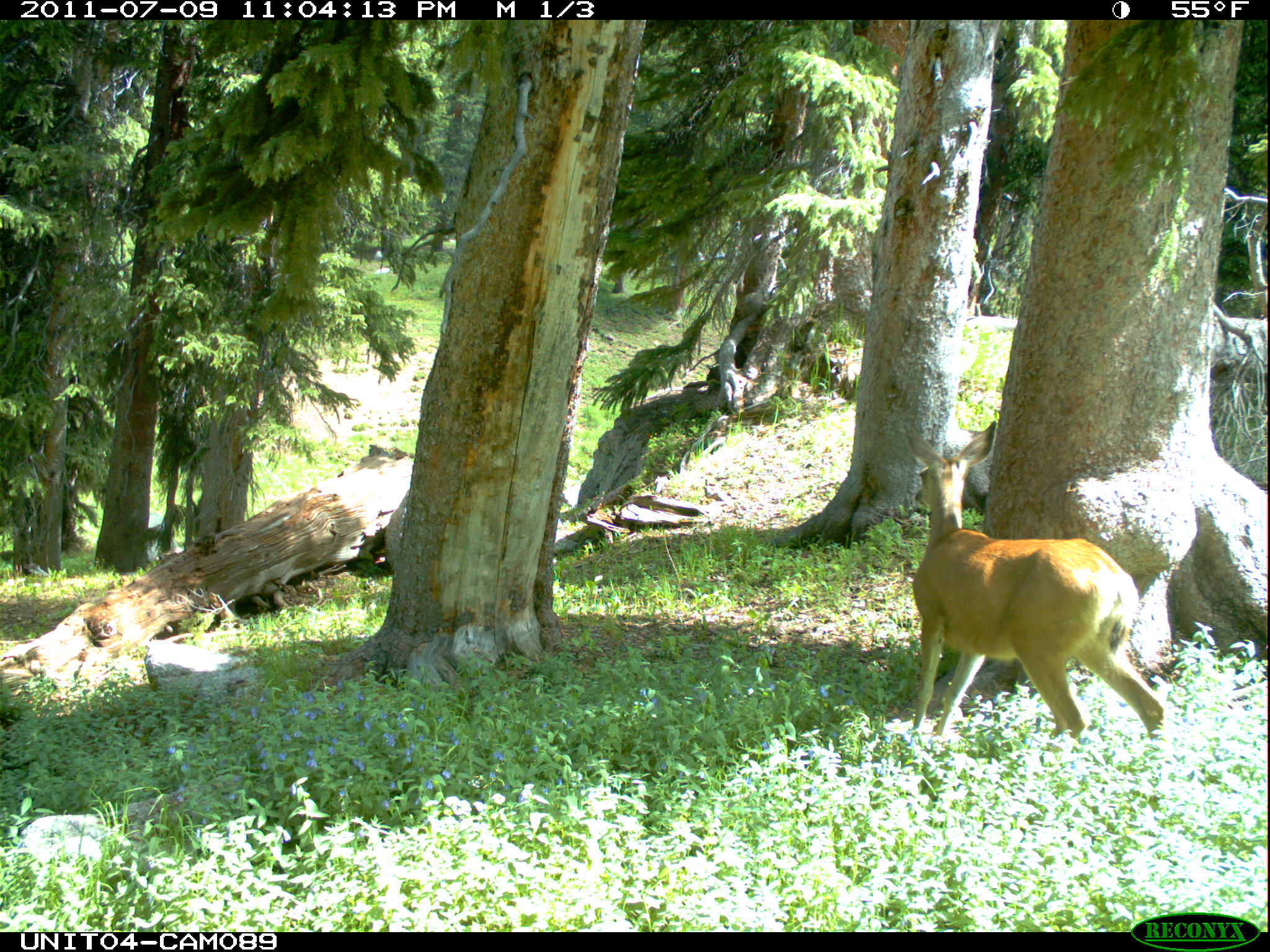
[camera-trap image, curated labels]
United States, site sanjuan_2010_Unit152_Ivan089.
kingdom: Animalia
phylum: Chordata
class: Mammalia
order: Artiodactyla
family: Cervidae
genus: Odocoileus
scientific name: Odocoileus hemionus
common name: mule deer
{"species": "Odocoileus hemionus (mule deer)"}